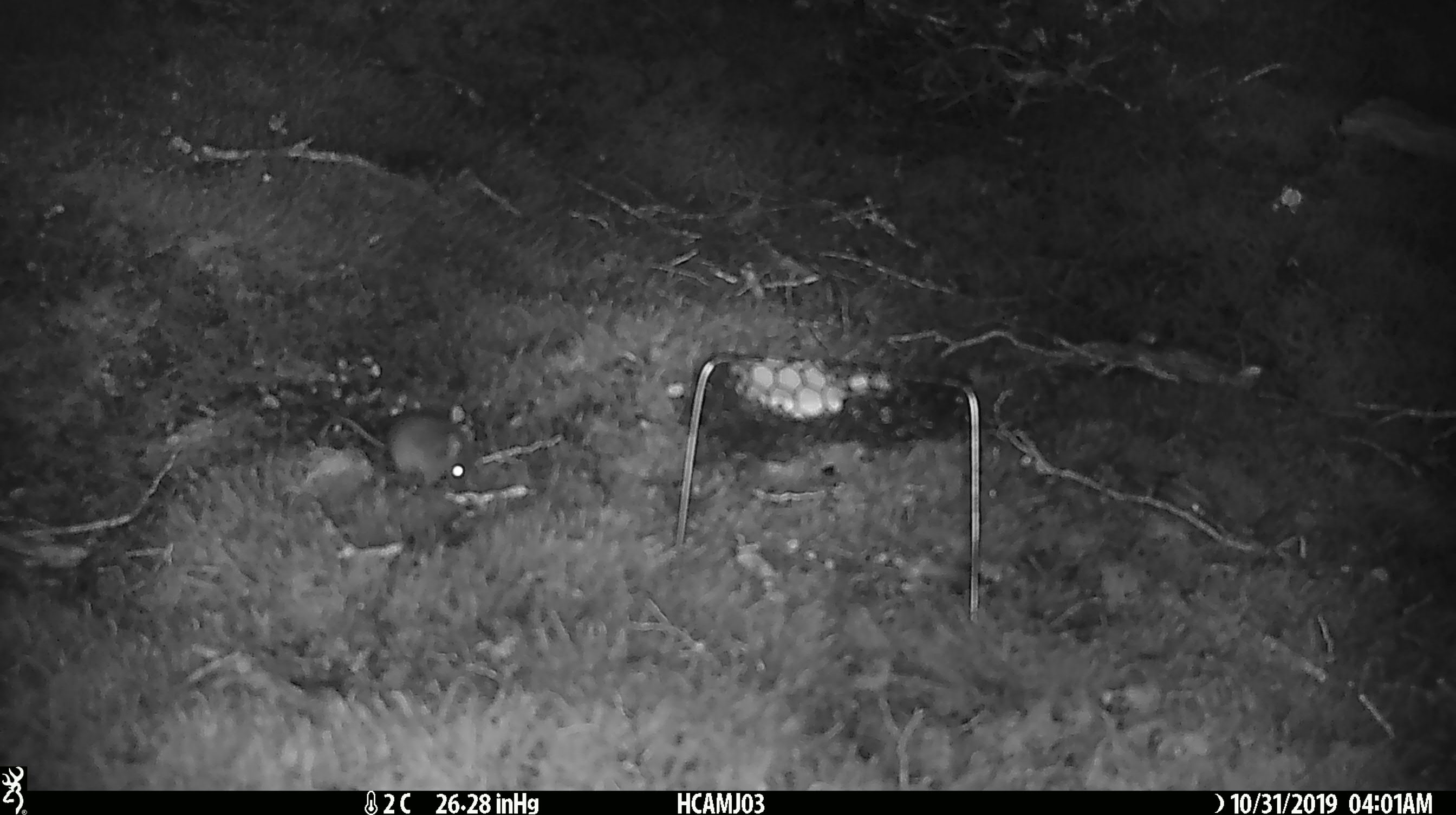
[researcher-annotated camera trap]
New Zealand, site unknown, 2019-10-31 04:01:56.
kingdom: Animalia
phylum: Chordata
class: Mammalia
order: Rodentia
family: Muridae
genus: Mus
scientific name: Mus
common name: mouse